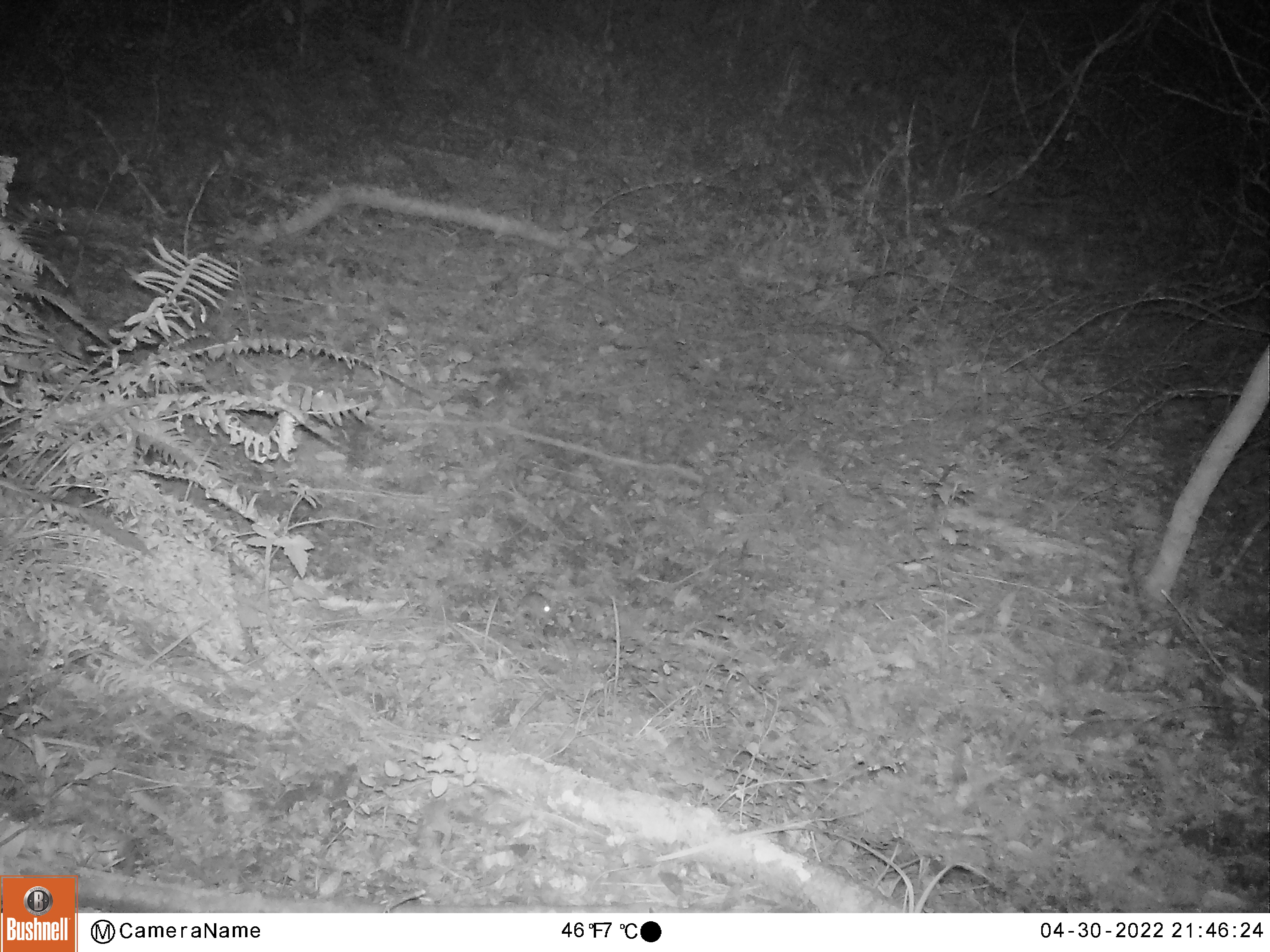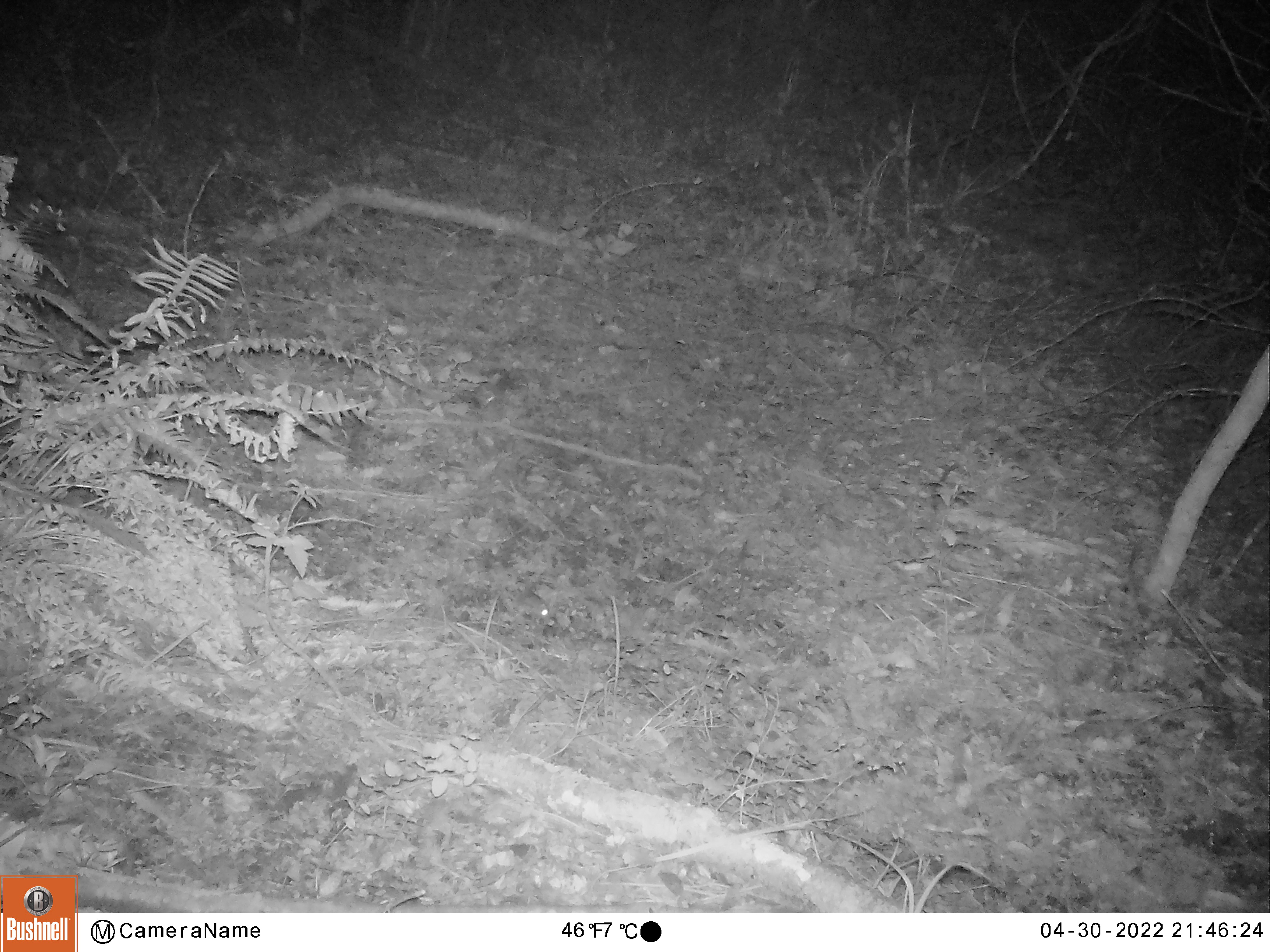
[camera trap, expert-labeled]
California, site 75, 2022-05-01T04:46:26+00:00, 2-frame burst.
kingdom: Animalia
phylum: Chordata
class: Mammalia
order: Rodentia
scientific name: Rodentia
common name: mouse or rat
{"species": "mouse or rat (Rodentia)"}